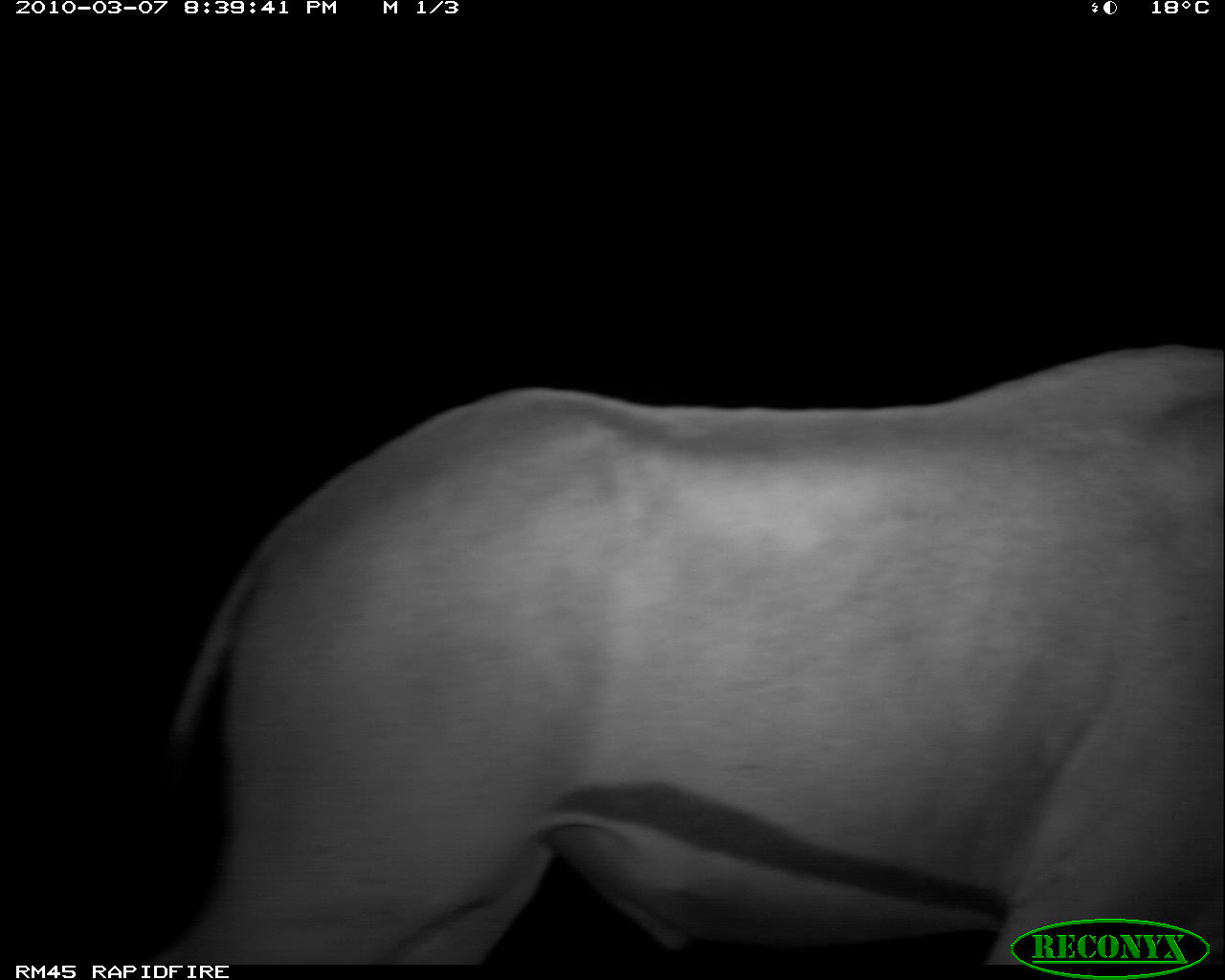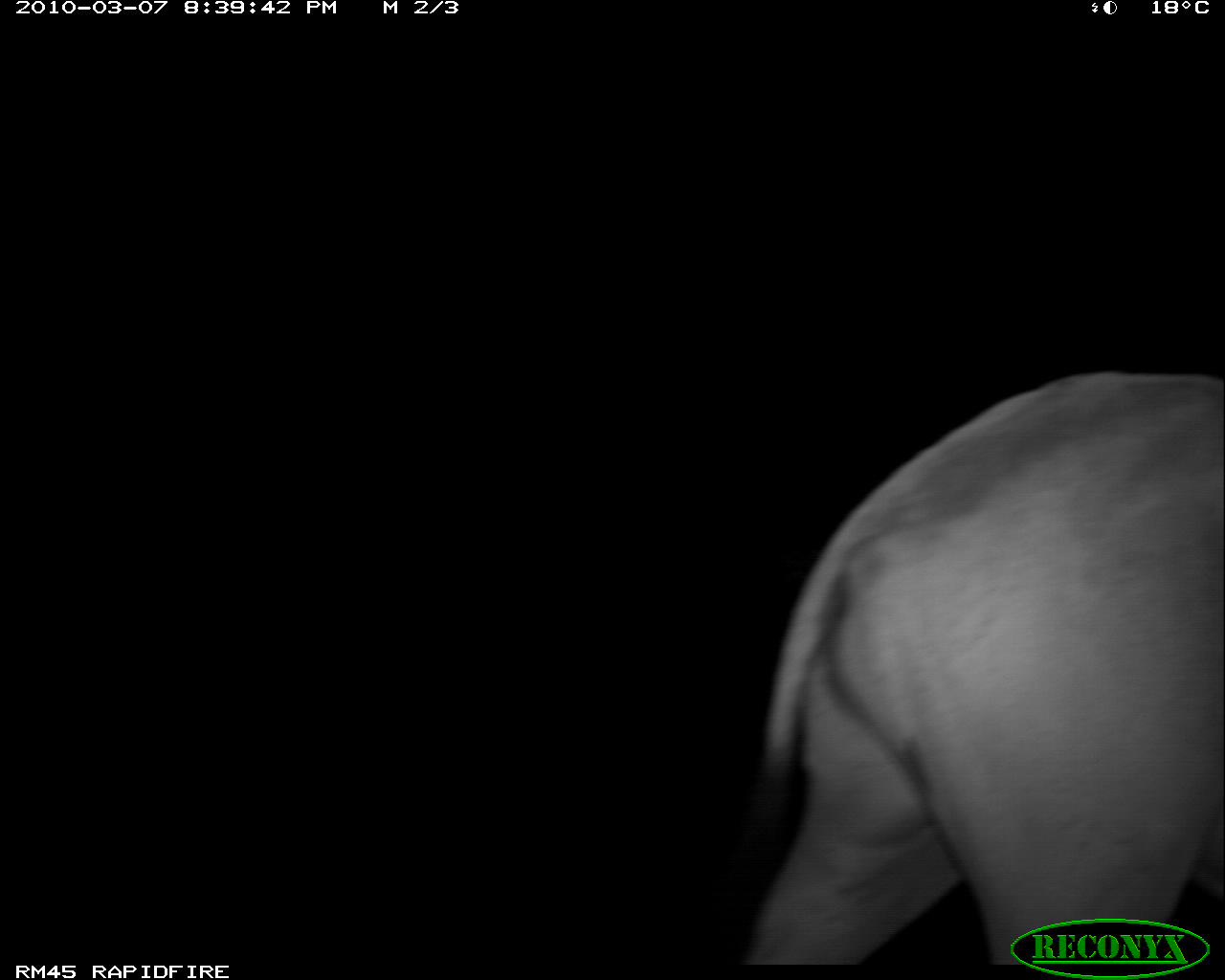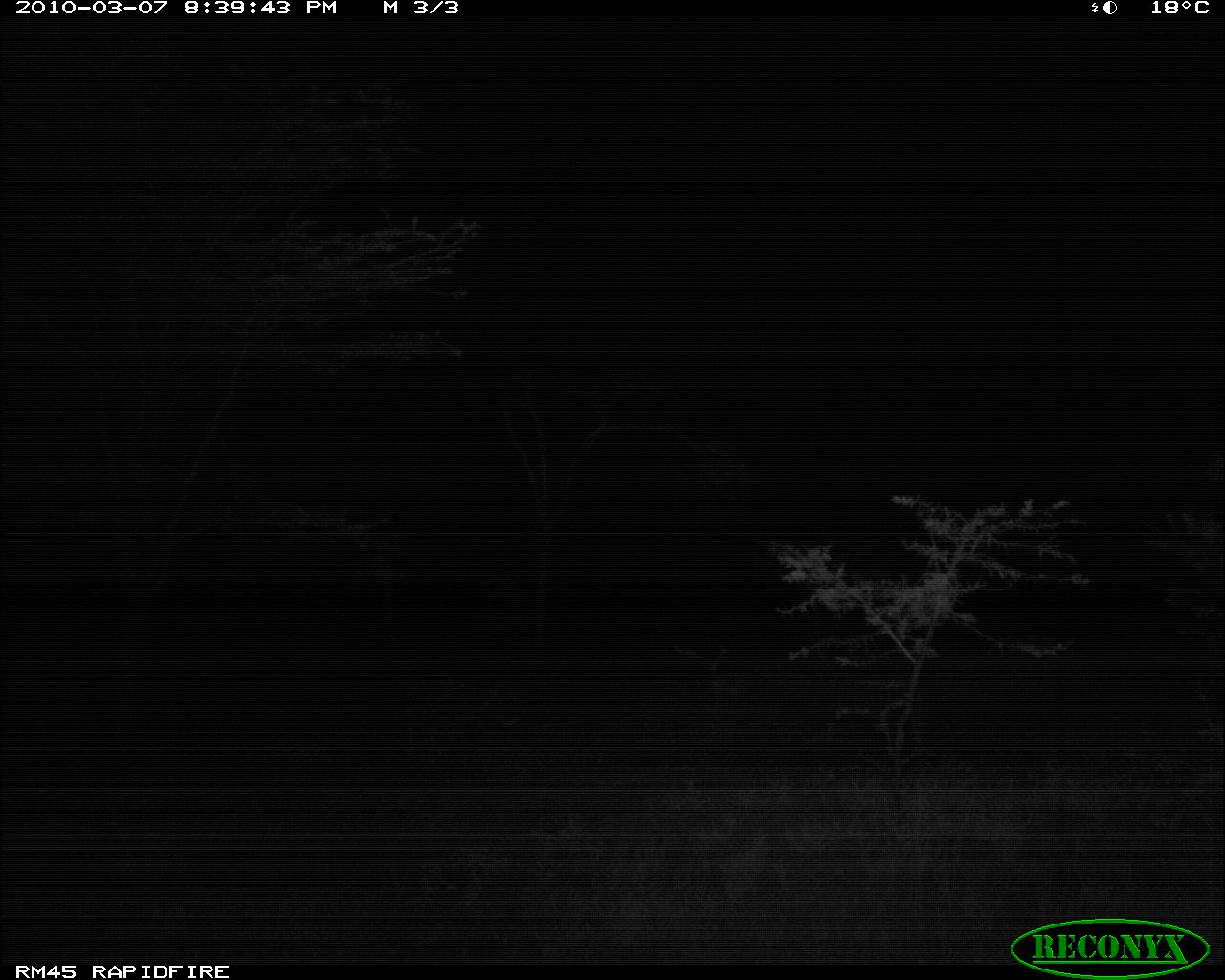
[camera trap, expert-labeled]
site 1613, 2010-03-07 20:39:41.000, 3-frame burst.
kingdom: Animalia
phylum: Chordata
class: Mammalia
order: Artiodactyla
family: Bovidae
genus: Oryx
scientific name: Oryx beisa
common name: east african oryx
Oryx beisa (east african oryx), count 1.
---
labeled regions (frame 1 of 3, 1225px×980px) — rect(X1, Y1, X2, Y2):
oryx beisa: rect(84, 340, 1222, 975)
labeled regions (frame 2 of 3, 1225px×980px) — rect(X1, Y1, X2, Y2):
oryx beisa: rect(704, 366, 1225, 972)